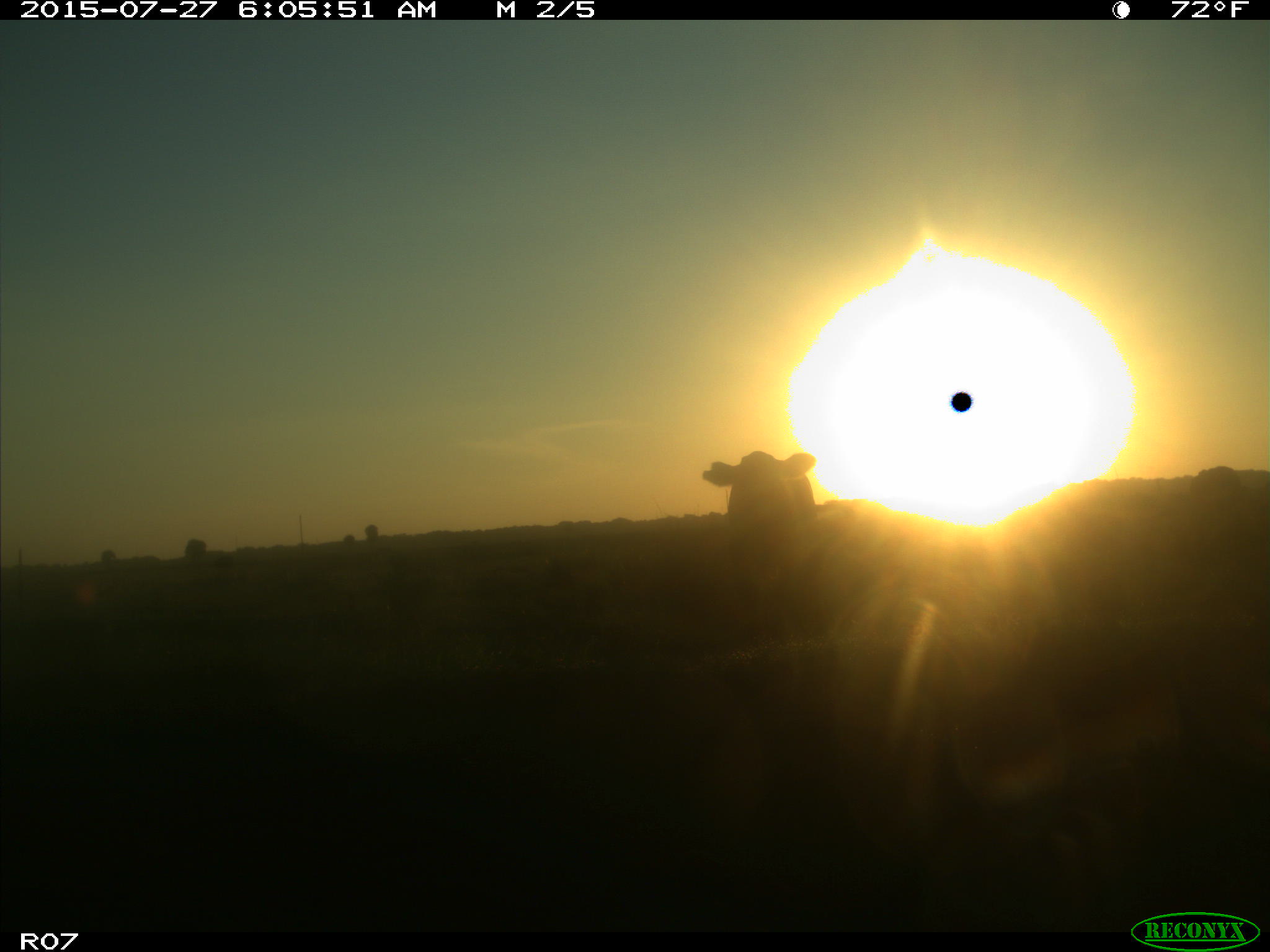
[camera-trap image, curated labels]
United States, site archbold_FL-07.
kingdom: Animalia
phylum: Chordata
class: Mammalia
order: Artiodactyla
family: Bovidae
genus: Bos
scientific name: Bos taurus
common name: domestic cow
Bos taurus (domestic cow).